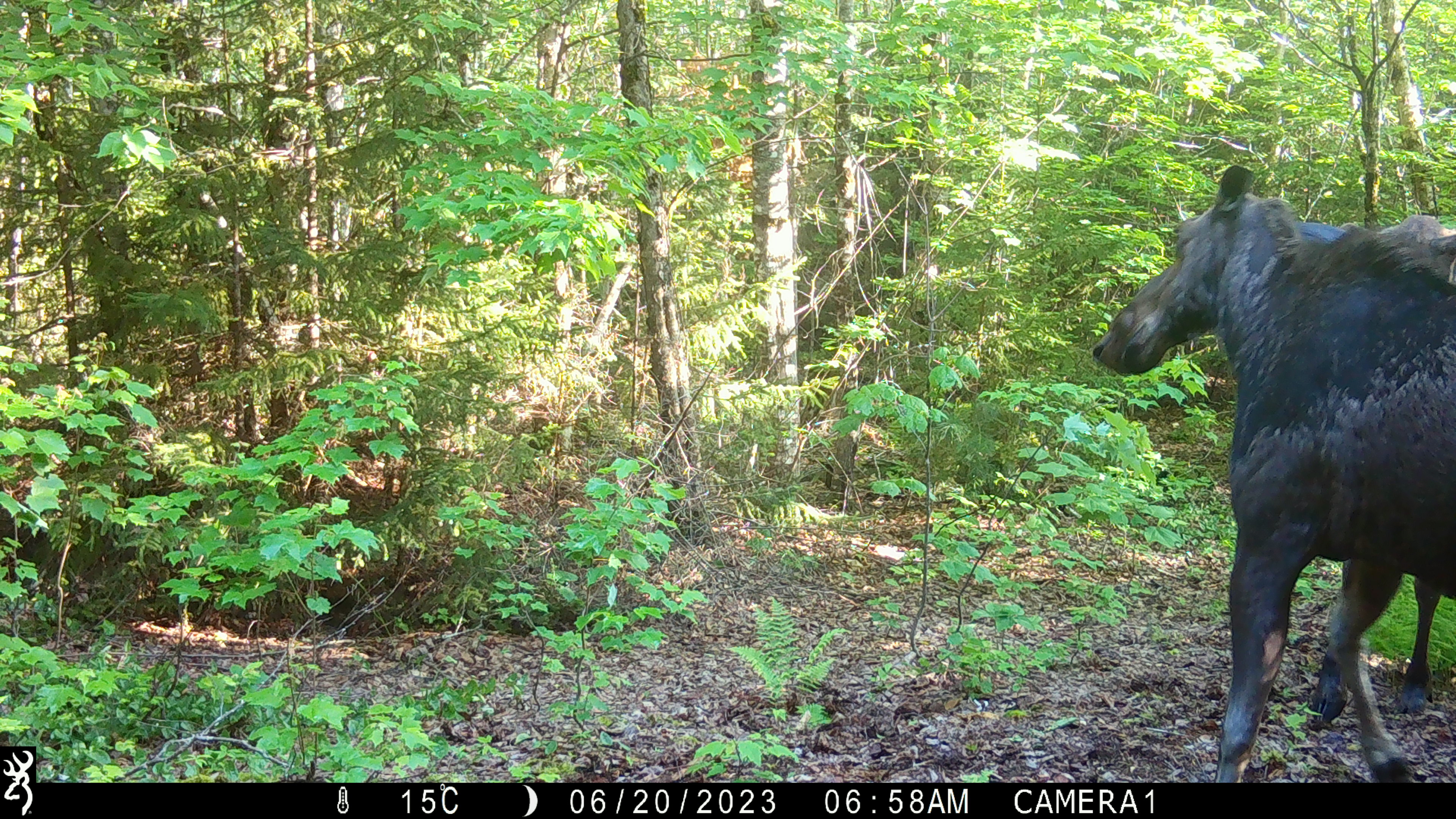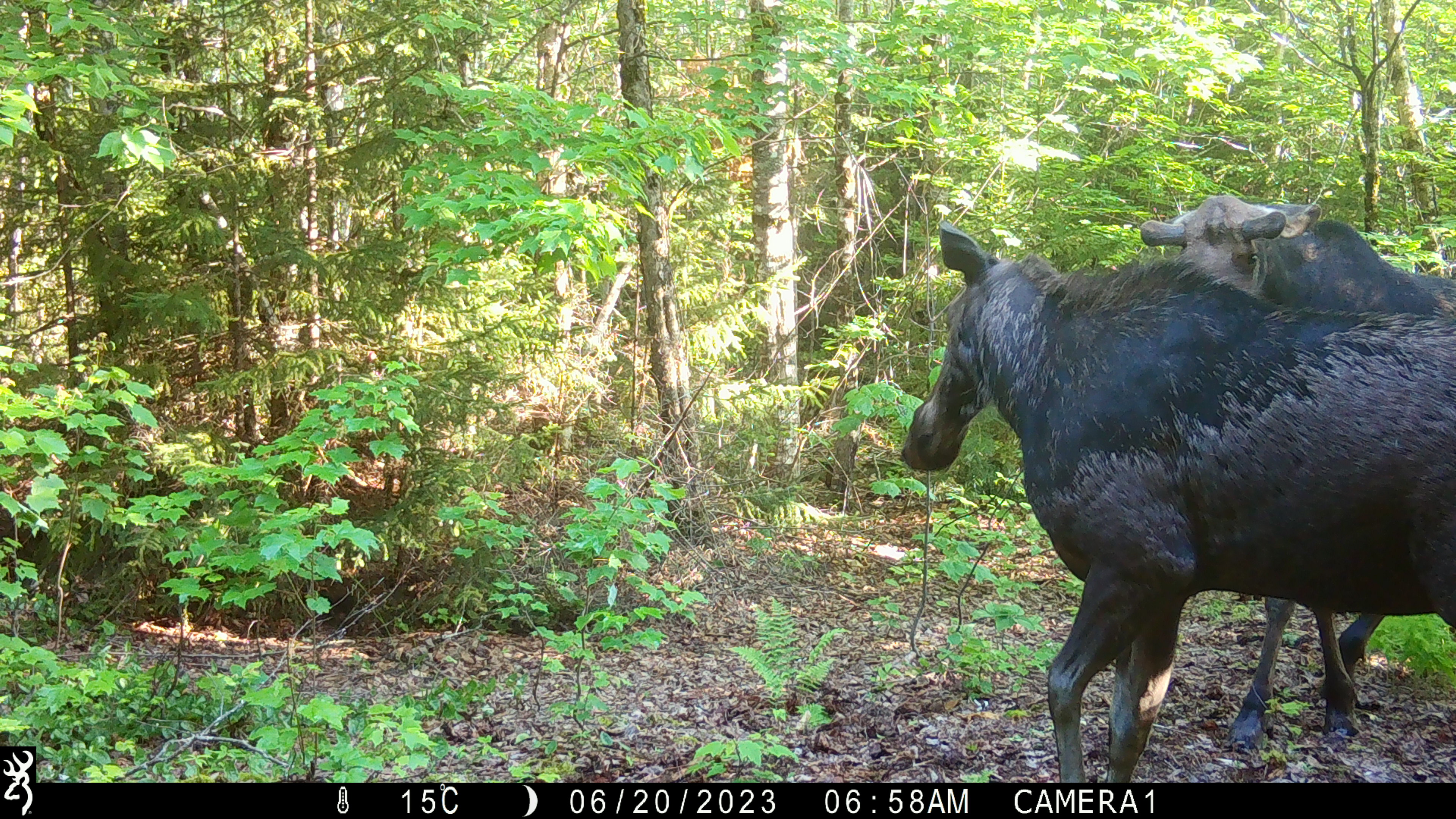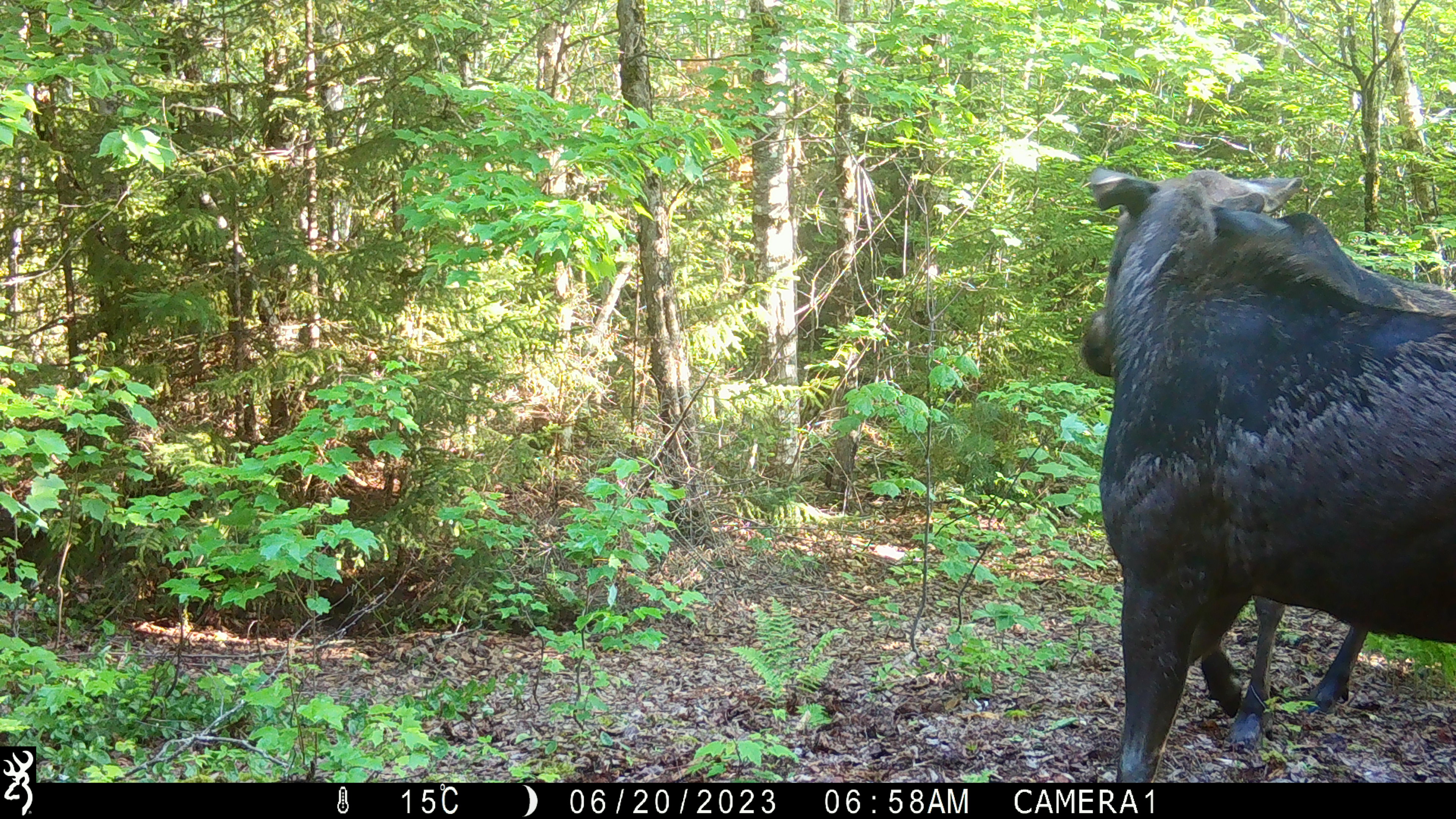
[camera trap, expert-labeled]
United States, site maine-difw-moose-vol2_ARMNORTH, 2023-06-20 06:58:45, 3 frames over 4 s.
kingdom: Animalia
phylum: Chordata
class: Mammalia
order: Artiodactyla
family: Cervidae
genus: Alces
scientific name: Alces alces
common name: moose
Moose (Alces alces).